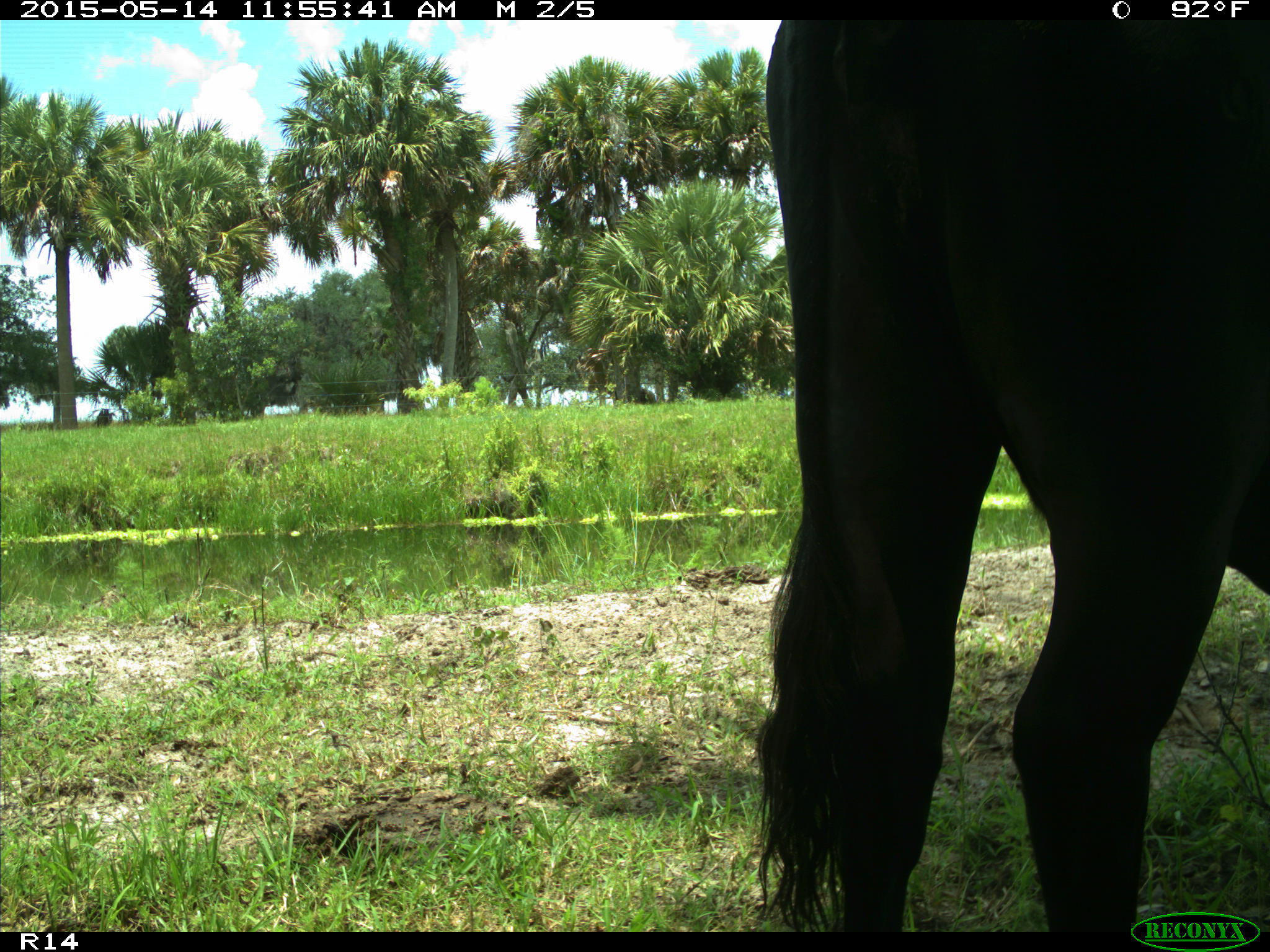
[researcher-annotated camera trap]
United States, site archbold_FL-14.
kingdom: Animalia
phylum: Chordata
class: Mammalia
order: Artiodactyla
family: Bovidae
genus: Bos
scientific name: Bos taurus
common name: domestic cow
Bos taurus (domestic cow).